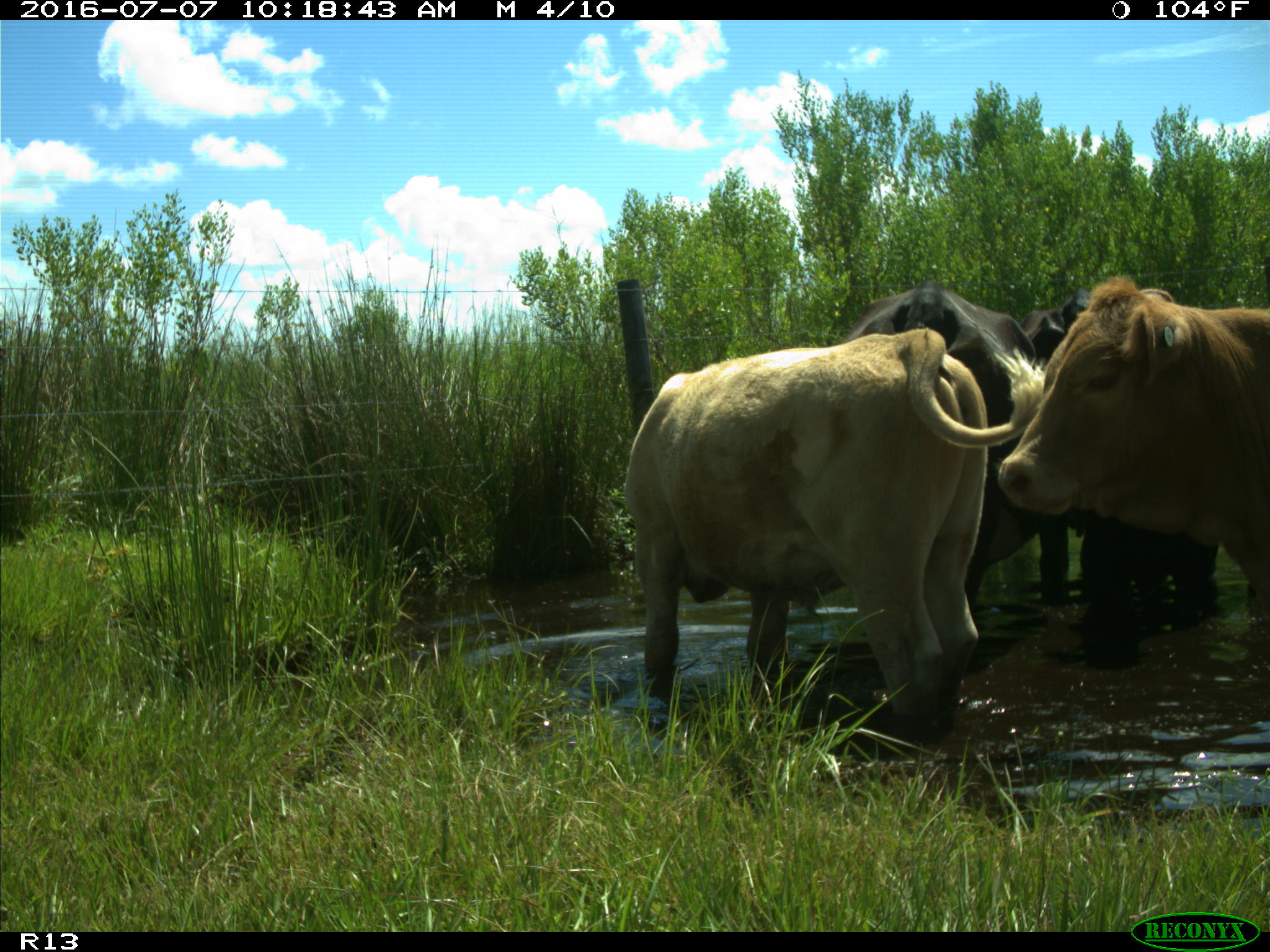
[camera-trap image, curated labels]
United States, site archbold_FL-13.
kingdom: Animalia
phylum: Chordata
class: Mammalia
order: Artiodactyla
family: Bovidae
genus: Bos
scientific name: Bos taurus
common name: domestic cow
Bos taurus (domestic cow).